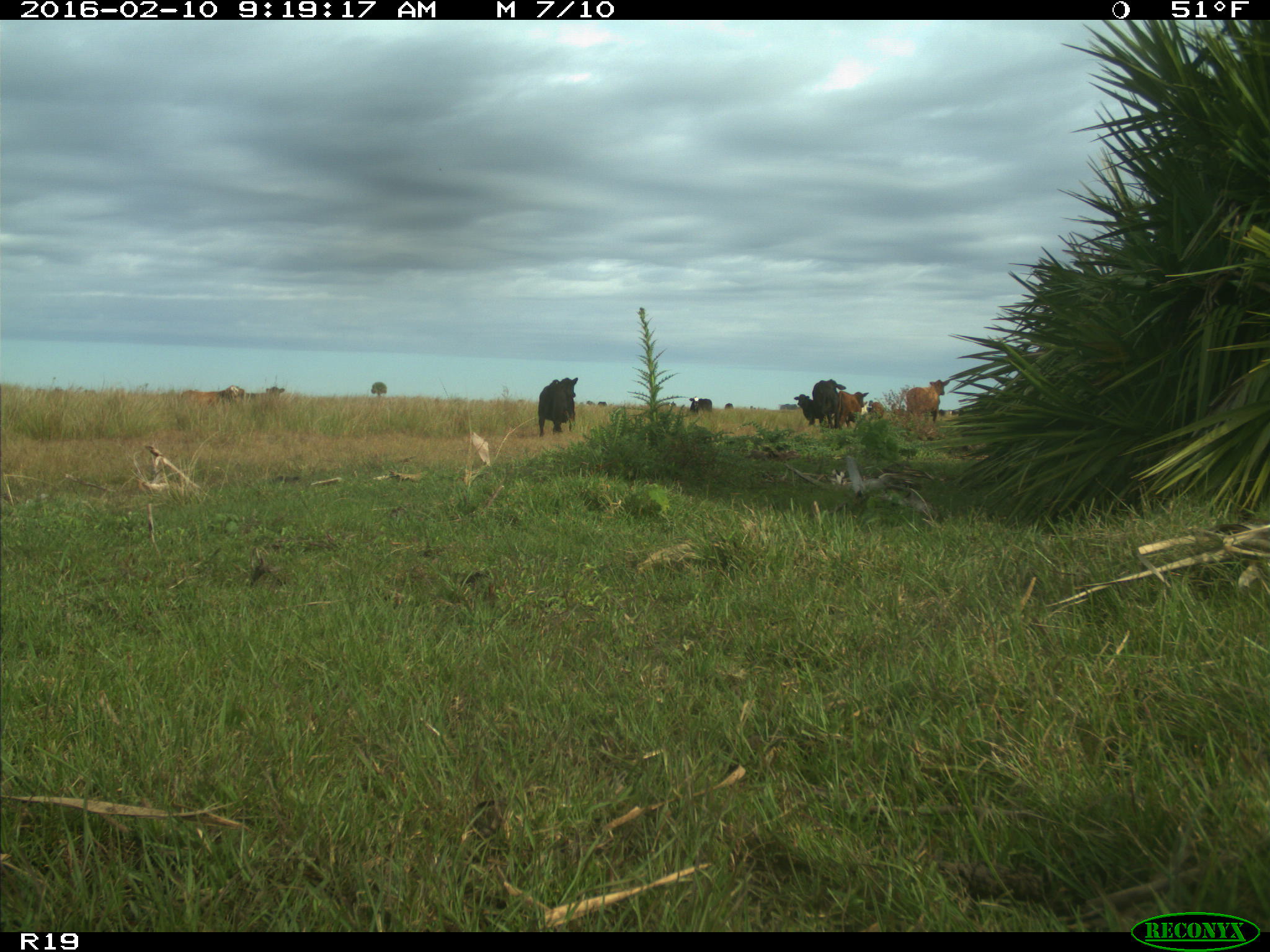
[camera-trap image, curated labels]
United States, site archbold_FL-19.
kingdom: Animalia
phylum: Chordata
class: Mammalia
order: Artiodactyla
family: Bovidae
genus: Bos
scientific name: Bos taurus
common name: domestic cow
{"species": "Bos taurus (domestic cow)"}